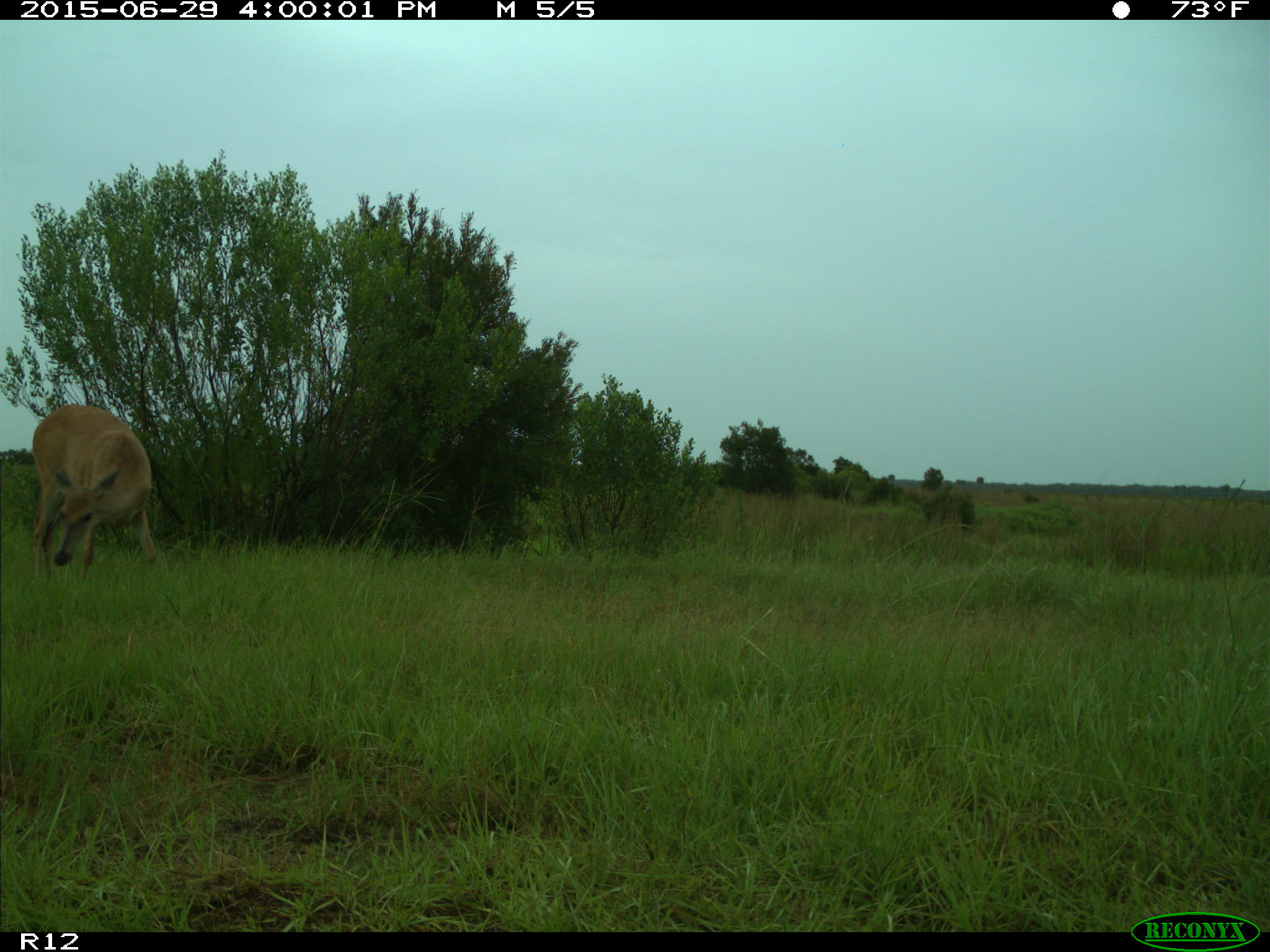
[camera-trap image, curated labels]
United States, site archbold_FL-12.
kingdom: Animalia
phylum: Chordata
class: Mammalia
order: Artiodactyla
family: Cervidae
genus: Odocoileus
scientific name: Odocoileus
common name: deer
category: unidentified deer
Unidentified deer (deer) (Odocoileus).